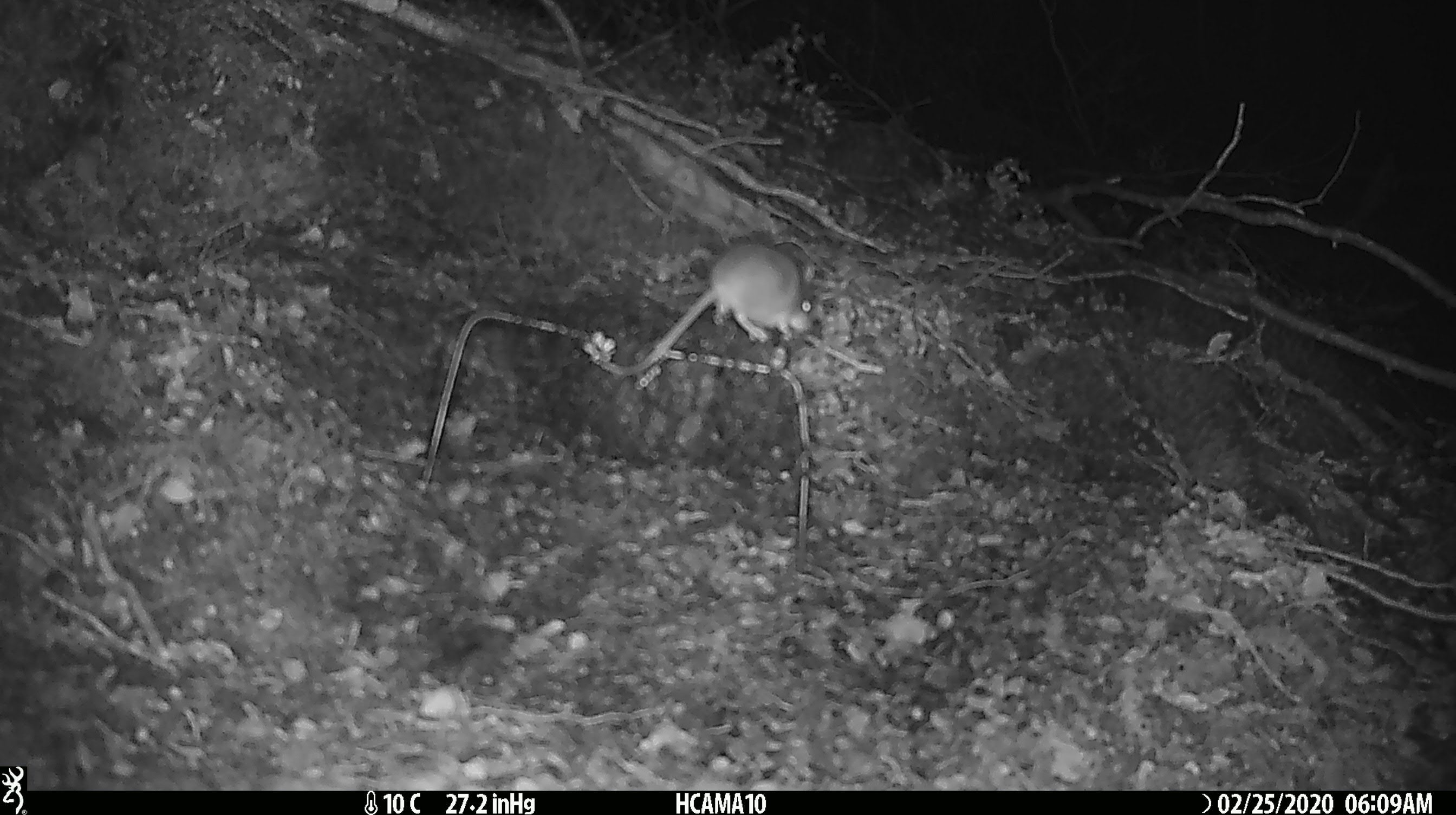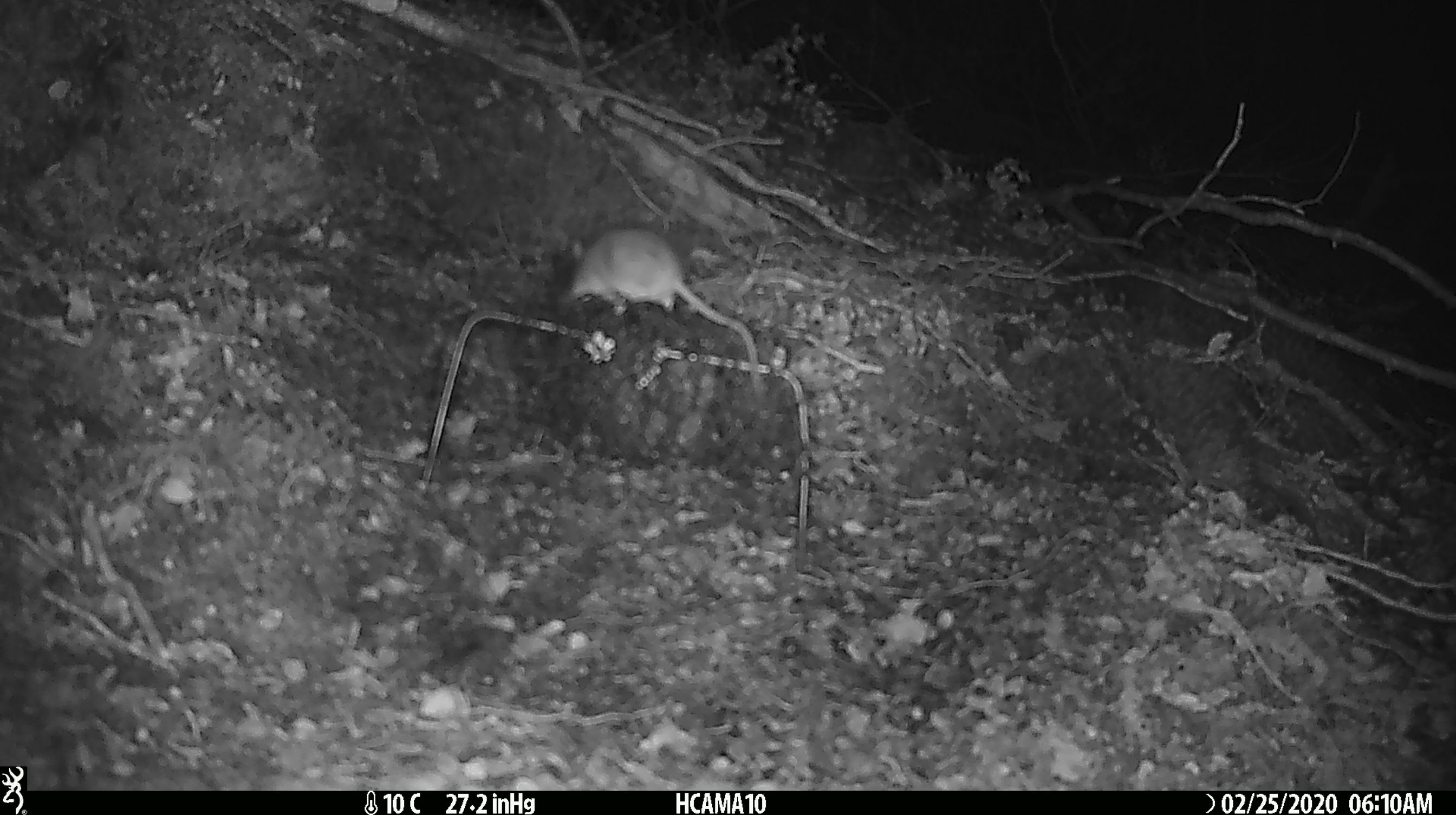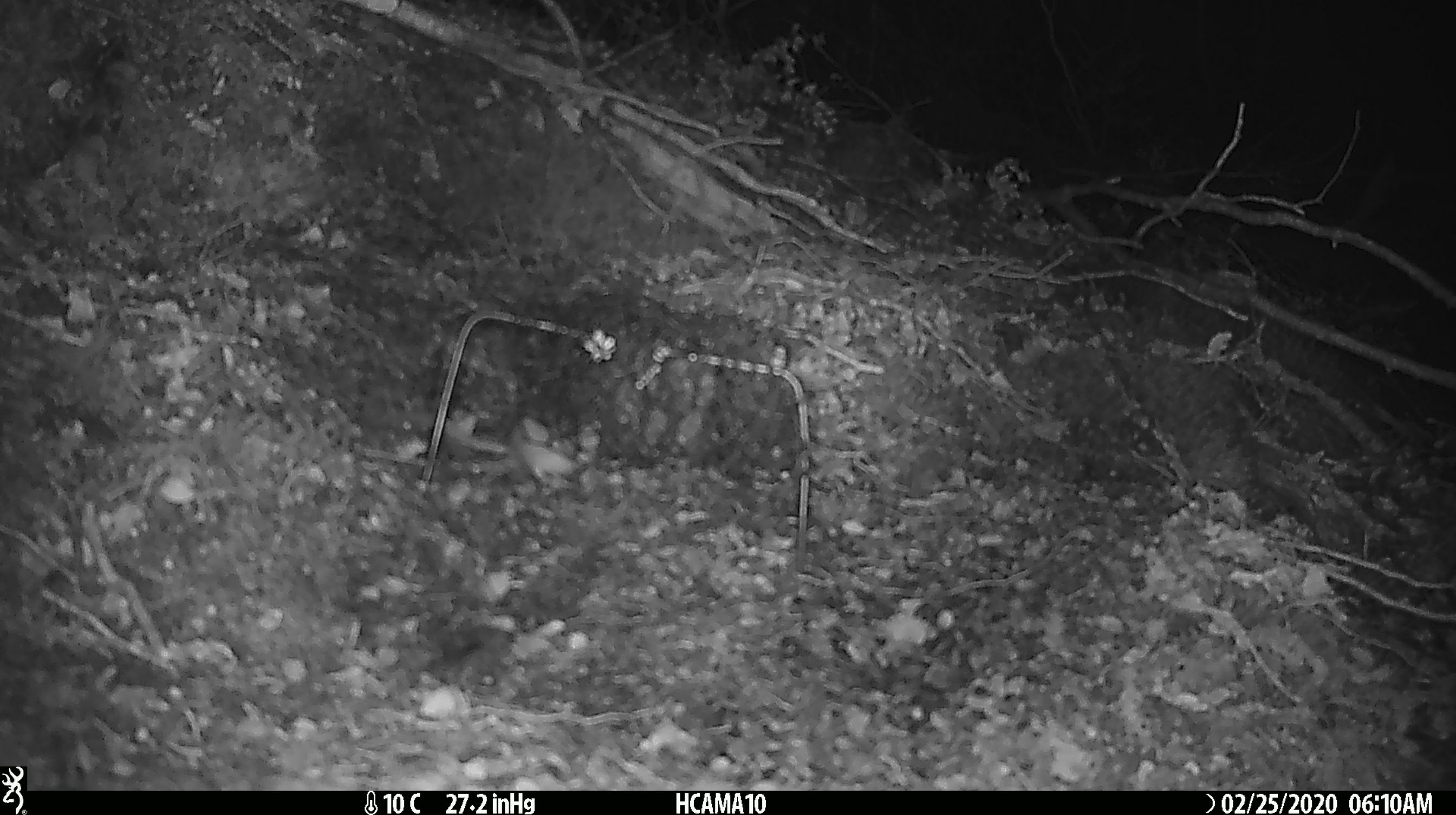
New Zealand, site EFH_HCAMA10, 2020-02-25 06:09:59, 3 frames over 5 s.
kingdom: Animalia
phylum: Chordata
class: Mammalia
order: Rodentia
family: Muridae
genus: Mus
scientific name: Mus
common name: mouse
Mouse (Mus).